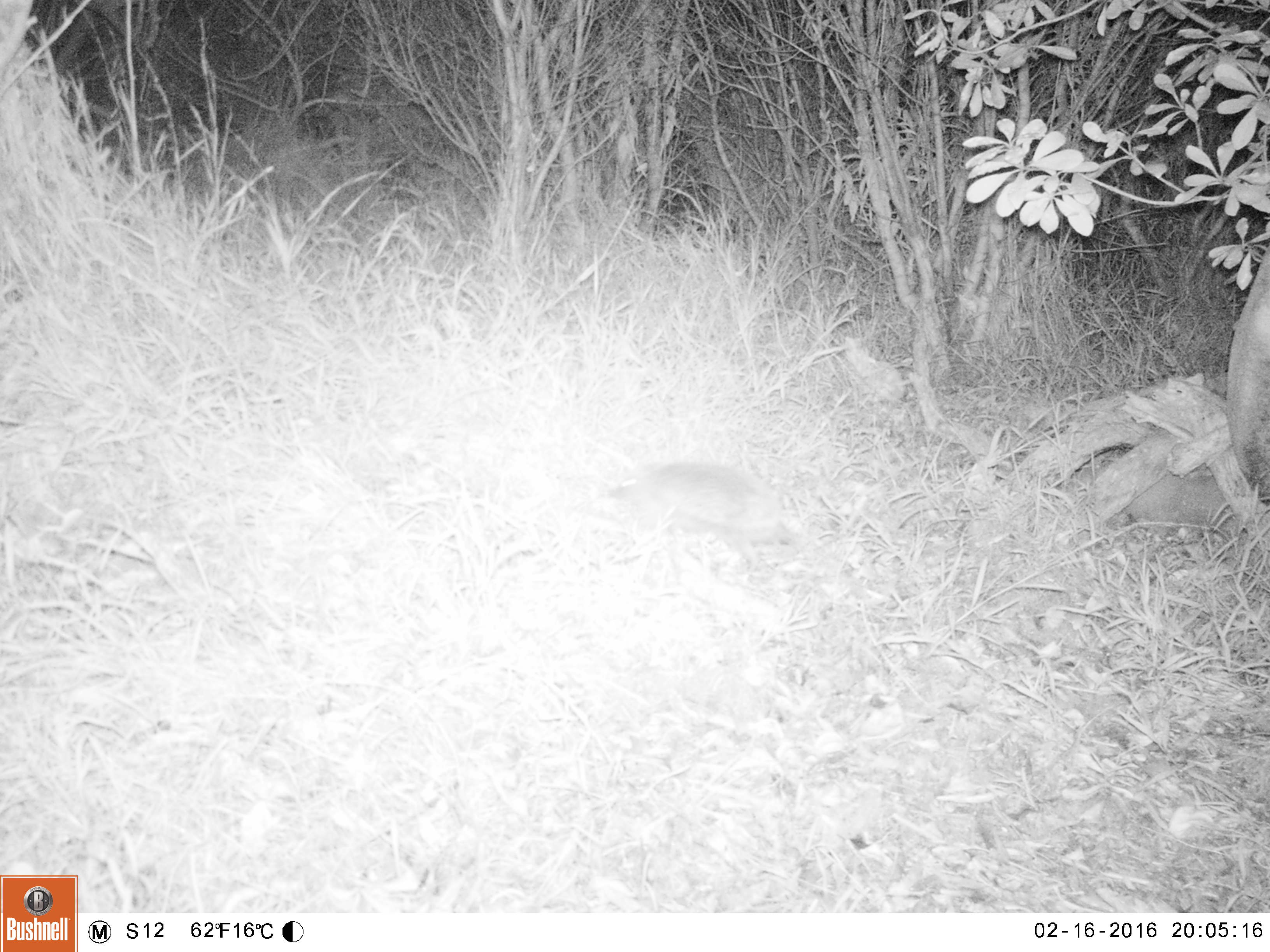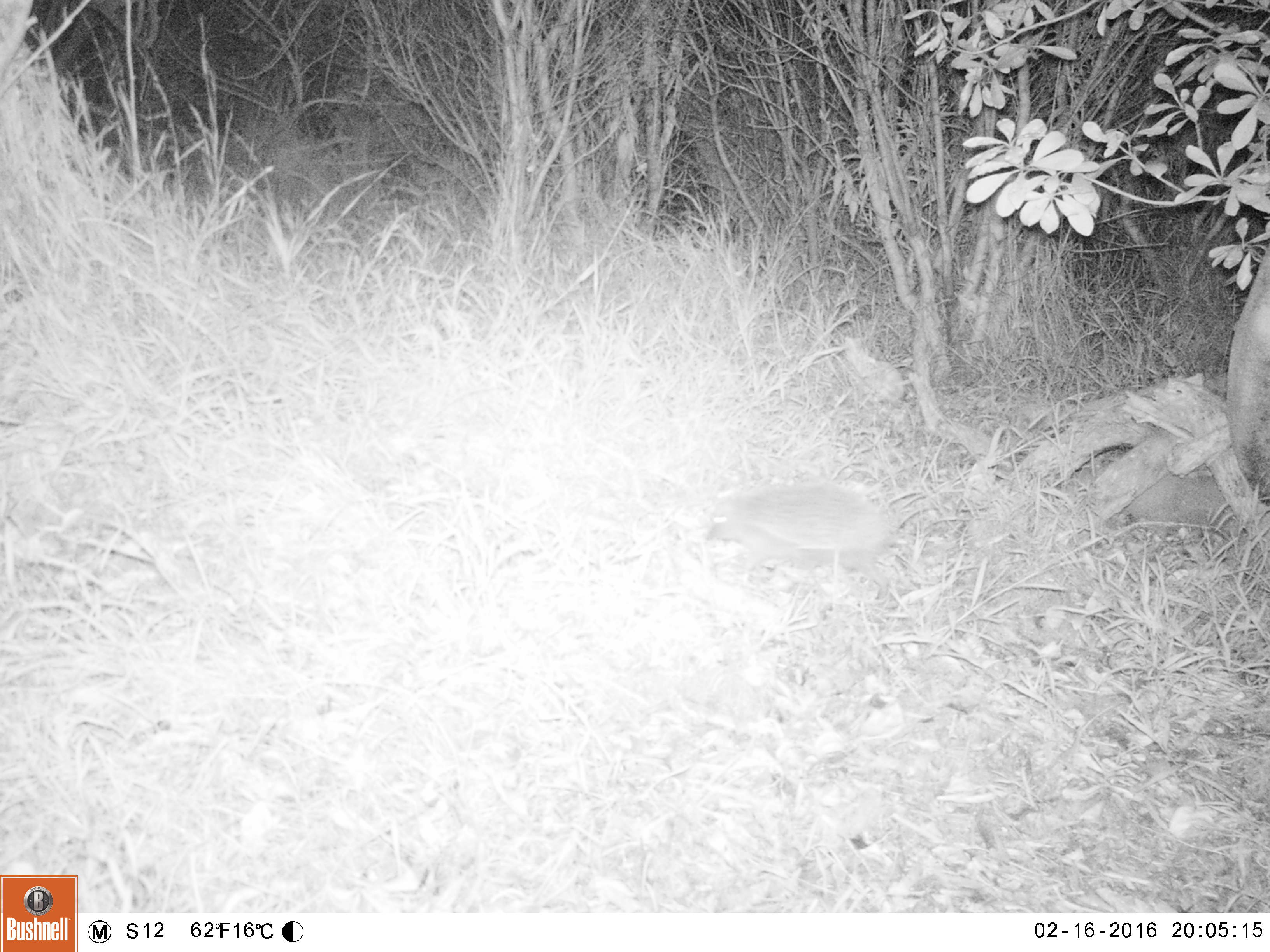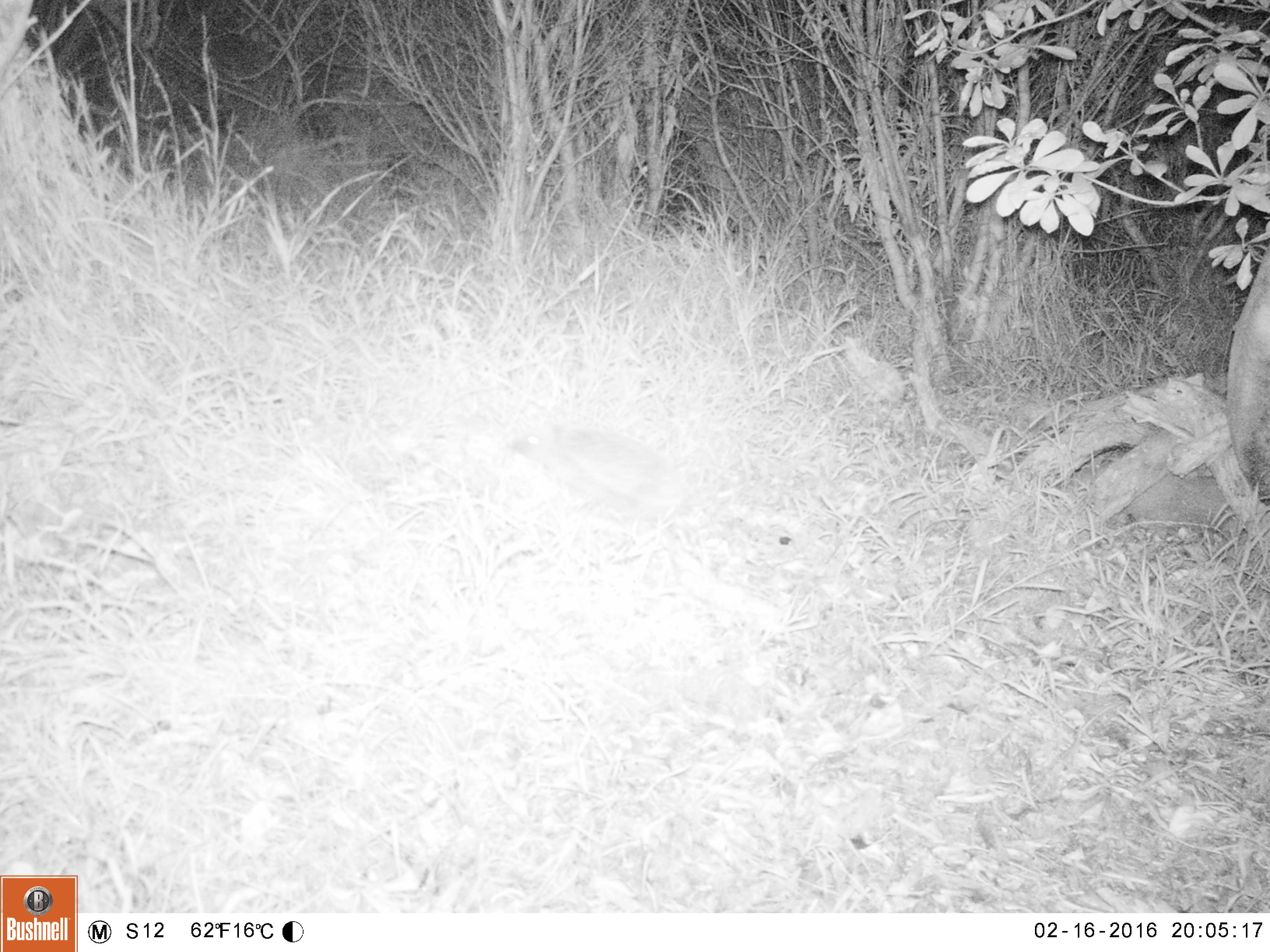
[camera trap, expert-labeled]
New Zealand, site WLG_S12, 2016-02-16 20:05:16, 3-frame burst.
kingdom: Animalia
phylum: Chordata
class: Mammalia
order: Eulipotyphla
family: Erinaceidae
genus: Erinaceus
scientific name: Erinaceus europaeus europaeus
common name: european hedgehog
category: hedgehog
Hedgehog (european hedgehog) (Erinaceus europaeus europaeus).